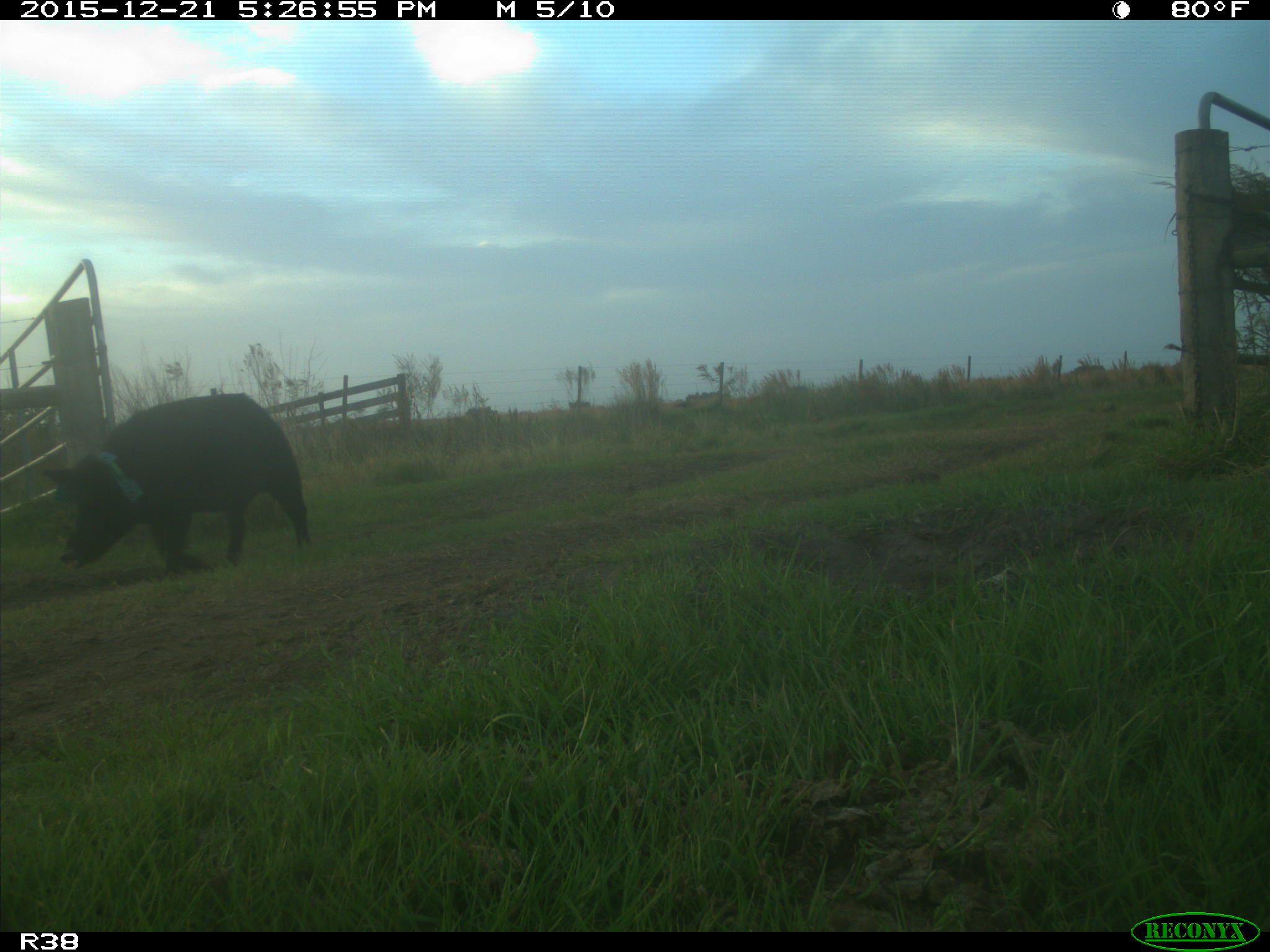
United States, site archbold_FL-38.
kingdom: Animalia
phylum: Chordata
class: Mammalia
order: Artiodactyla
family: Suidae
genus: Sus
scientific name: Sus scrofa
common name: wild boar